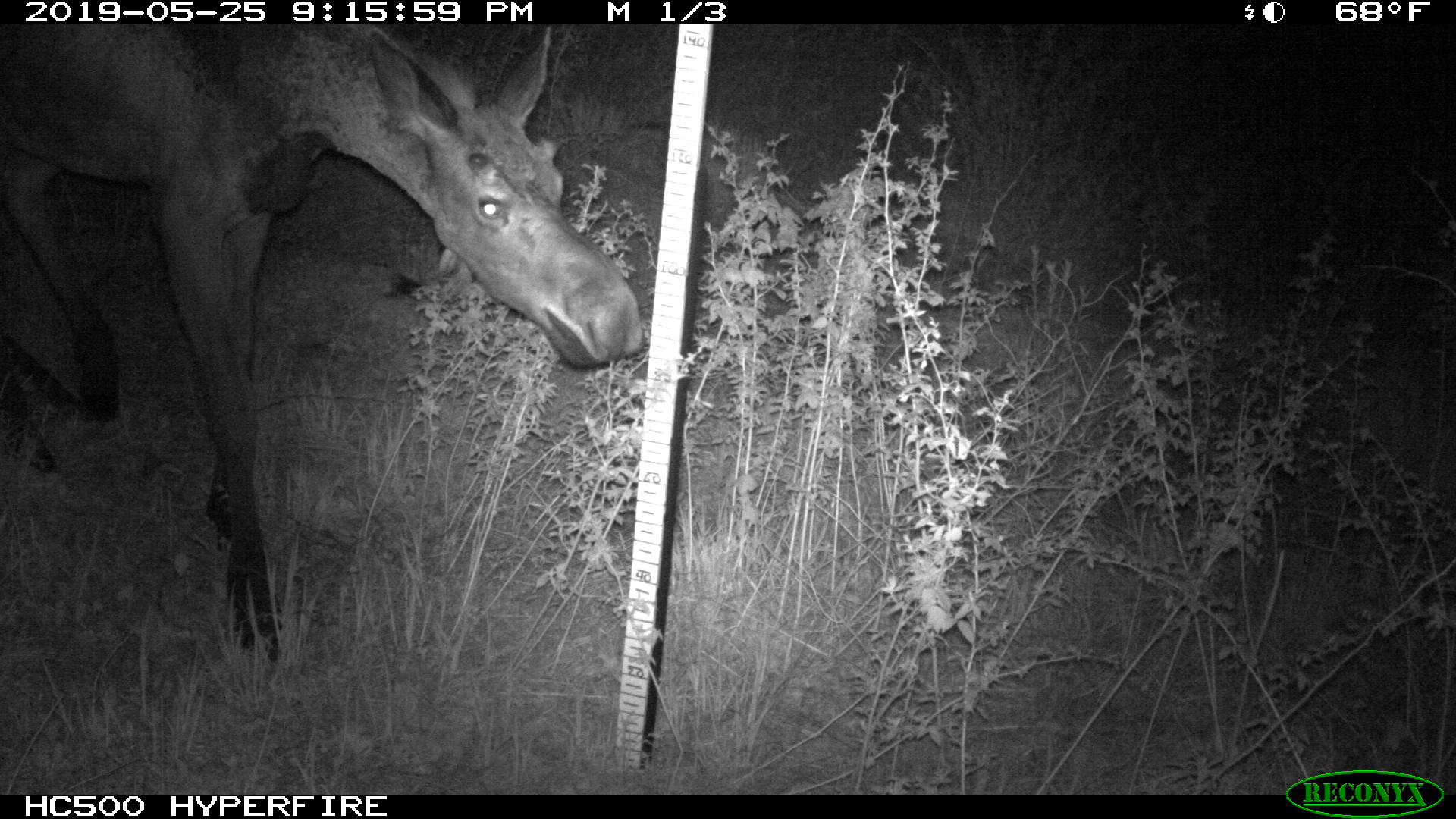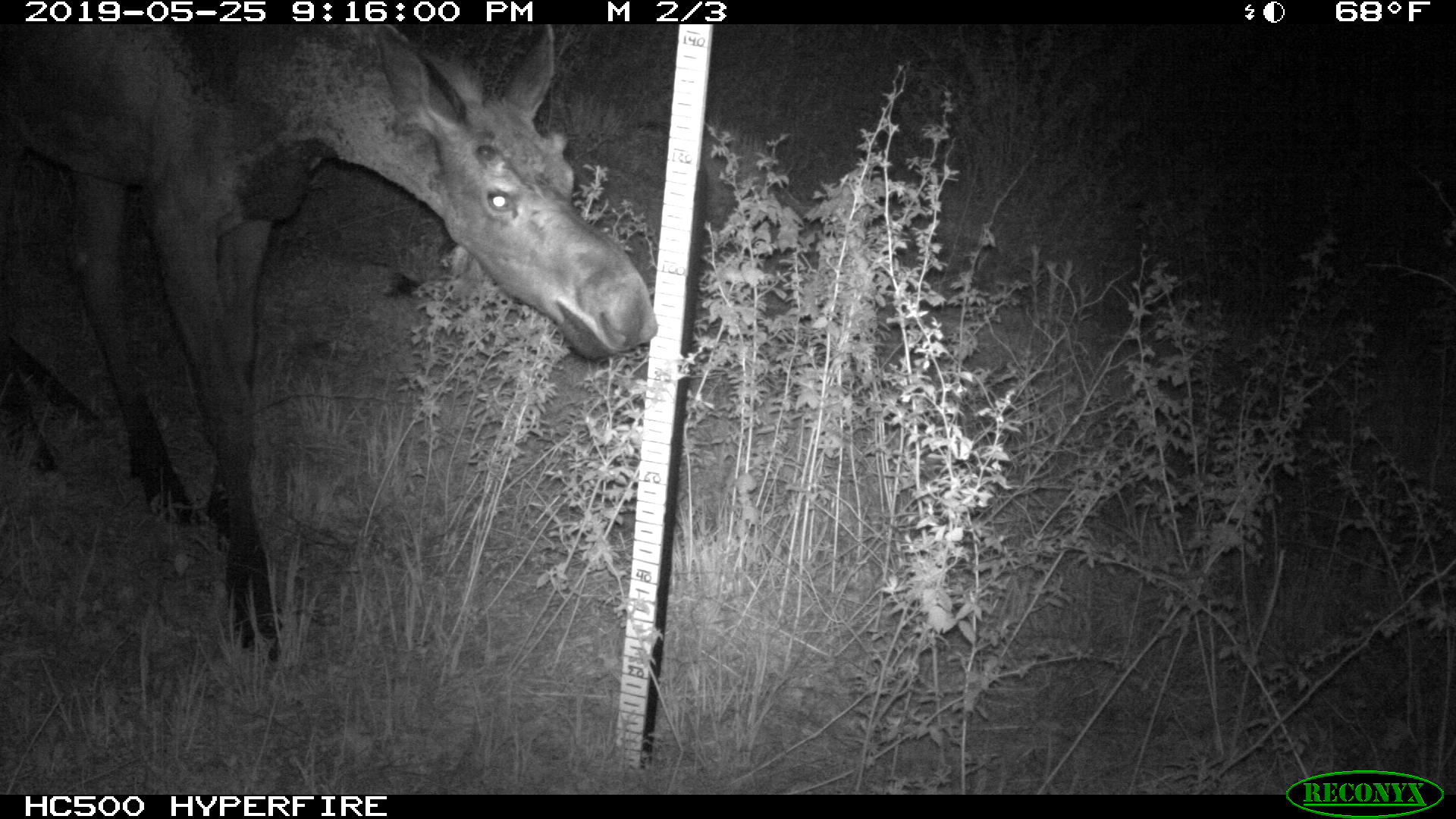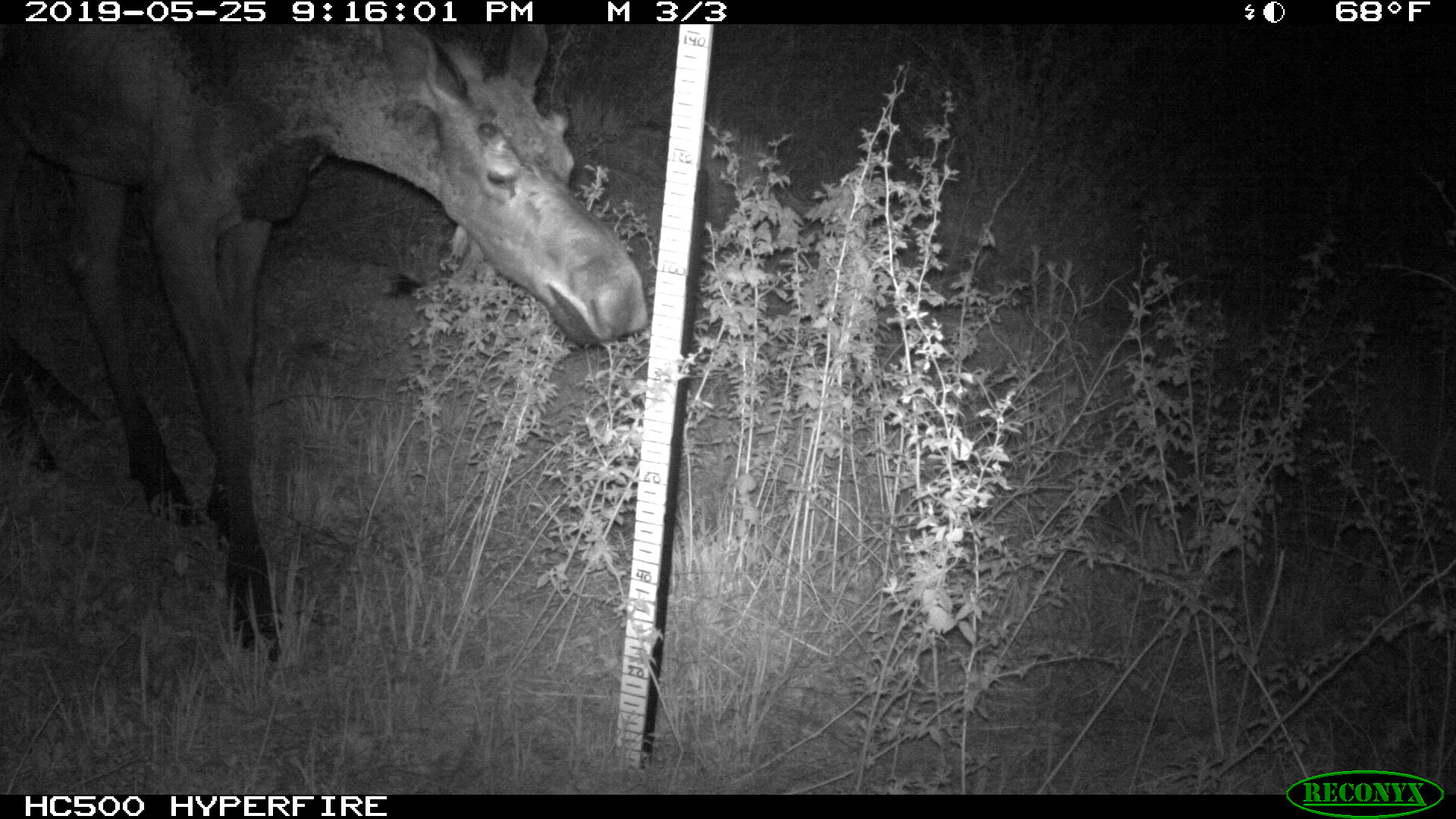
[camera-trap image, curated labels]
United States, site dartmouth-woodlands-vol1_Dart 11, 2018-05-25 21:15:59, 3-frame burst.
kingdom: Animalia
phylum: Chordata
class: Mammalia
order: Artiodactyla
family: Cervidae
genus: Alces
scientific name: Alces alces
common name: moose